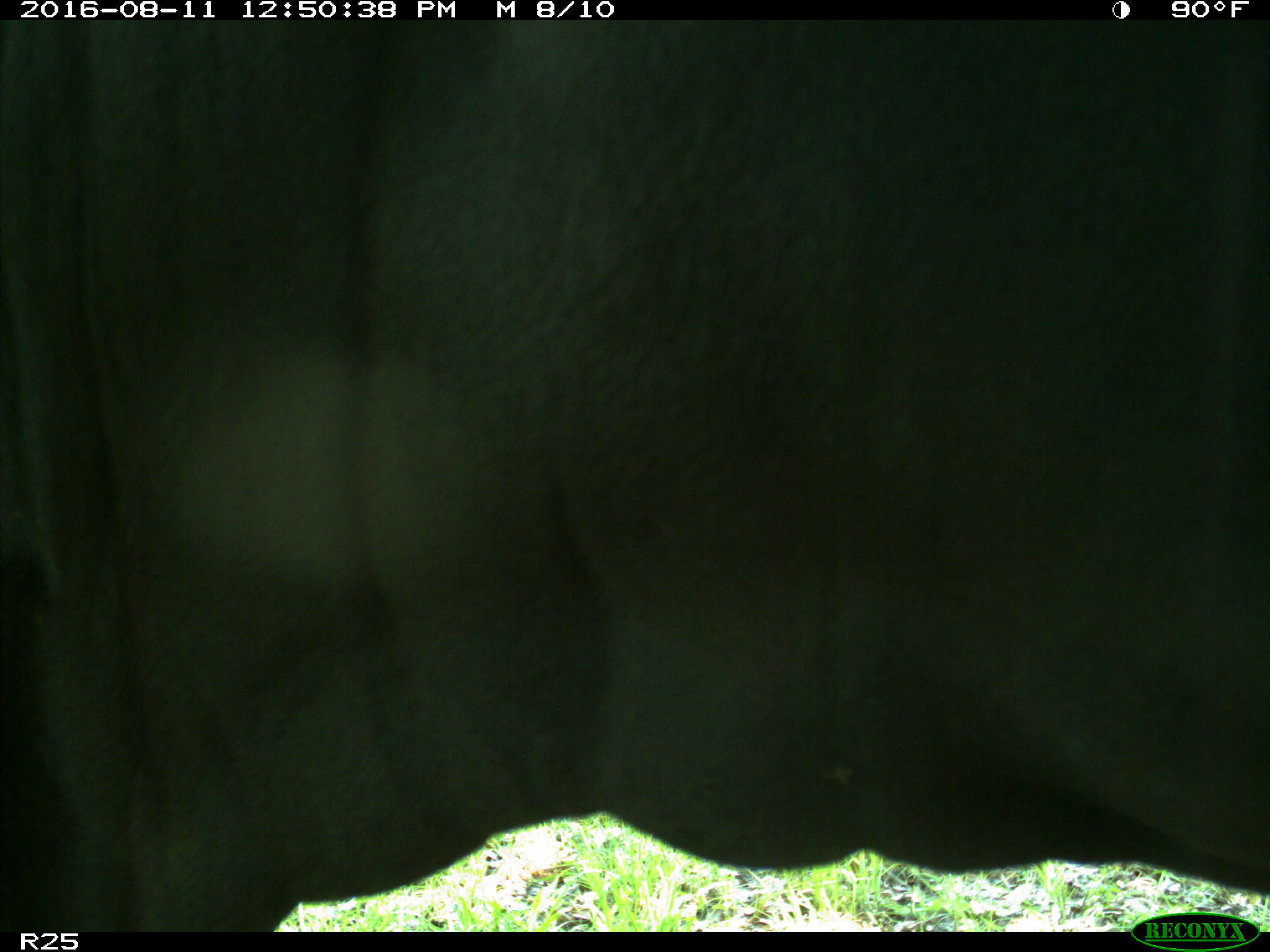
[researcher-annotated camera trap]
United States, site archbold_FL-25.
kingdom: Animalia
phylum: Chordata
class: Mammalia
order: Artiodactyla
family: Bovidae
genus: Bos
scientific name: Bos taurus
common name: domestic cow